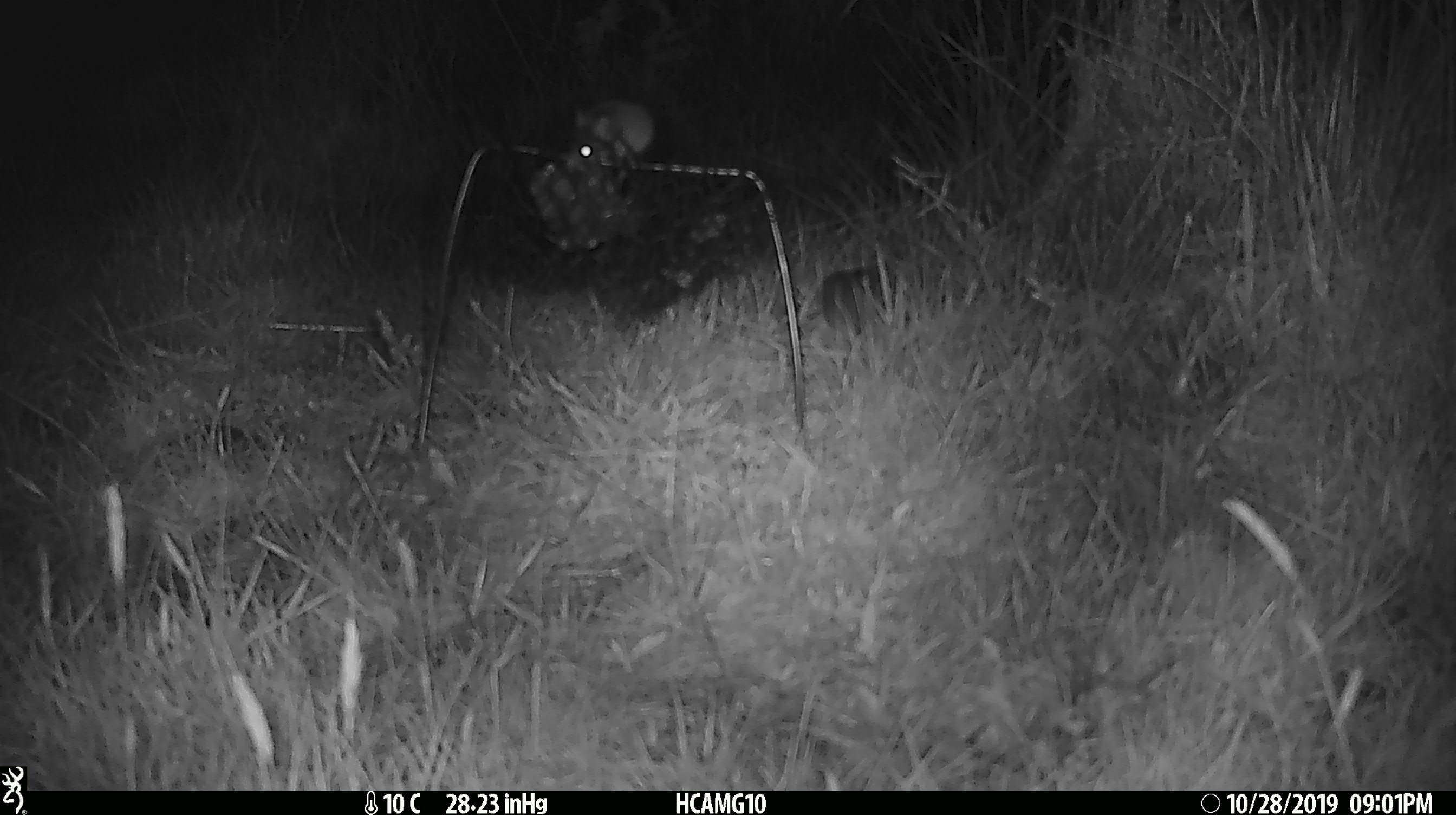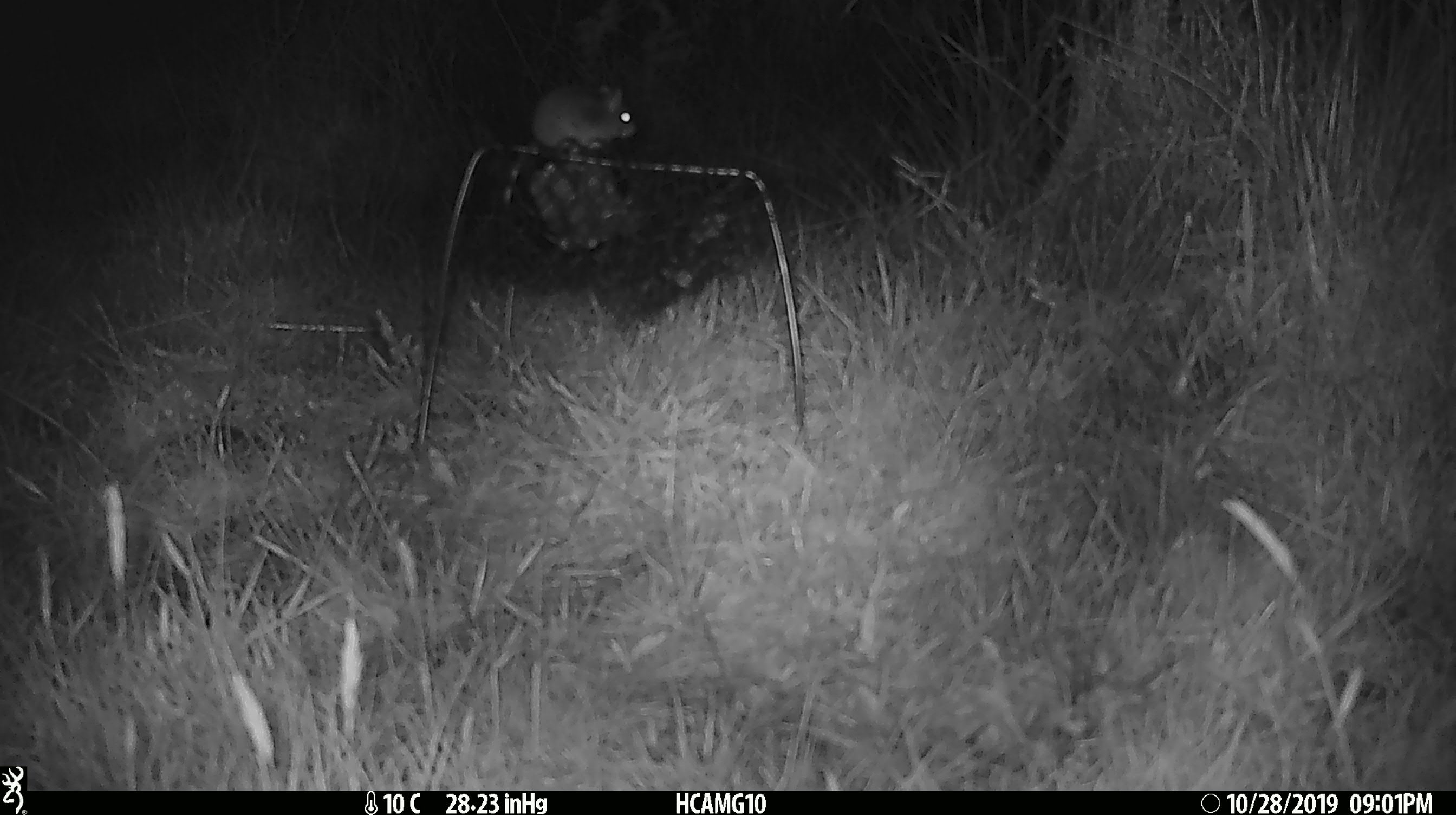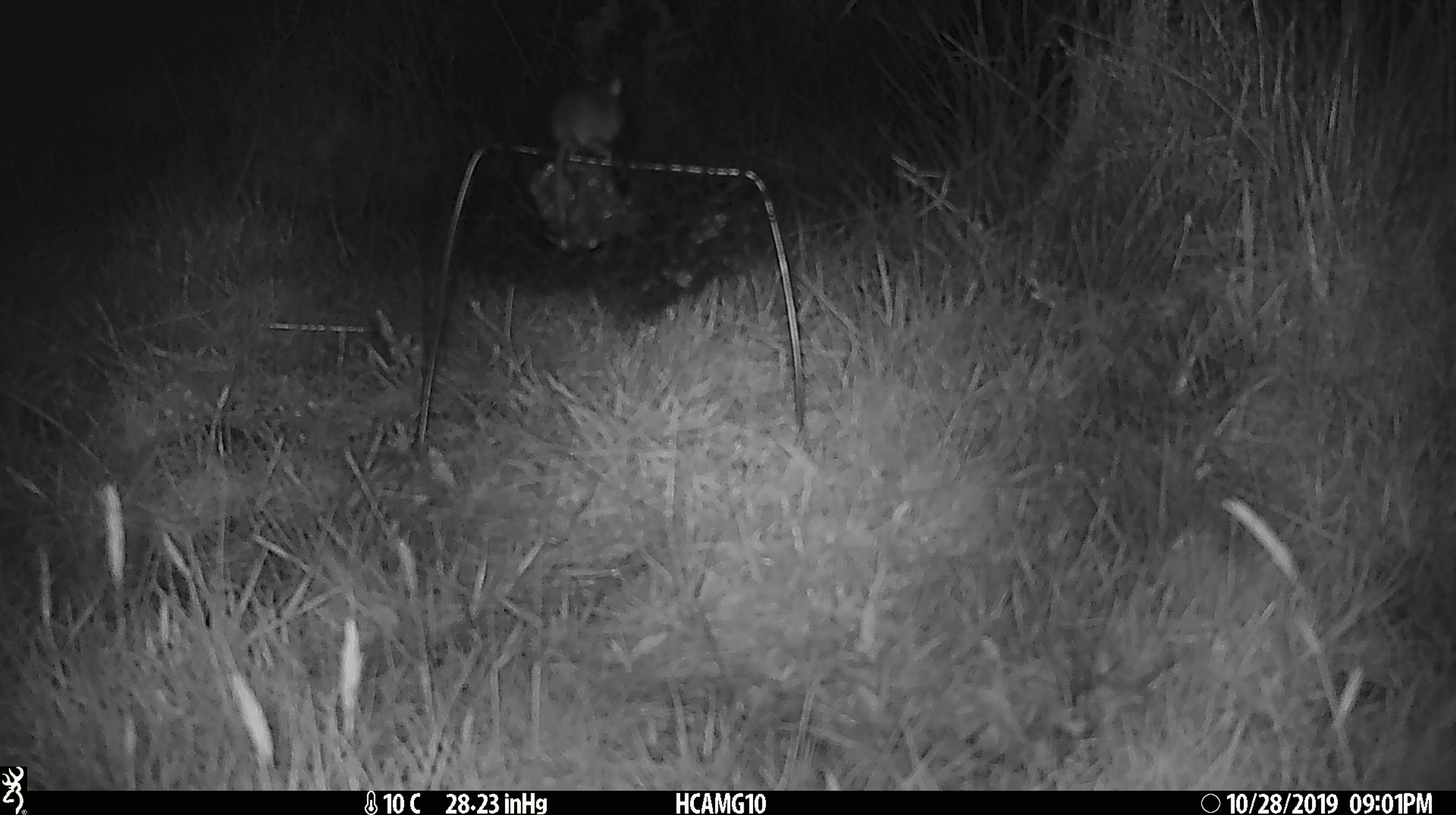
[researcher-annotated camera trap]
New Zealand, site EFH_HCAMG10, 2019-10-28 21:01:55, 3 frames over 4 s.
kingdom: Animalia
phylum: Chordata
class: Mammalia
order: Rodentia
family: Muridae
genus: Mus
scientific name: Mus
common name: mouse